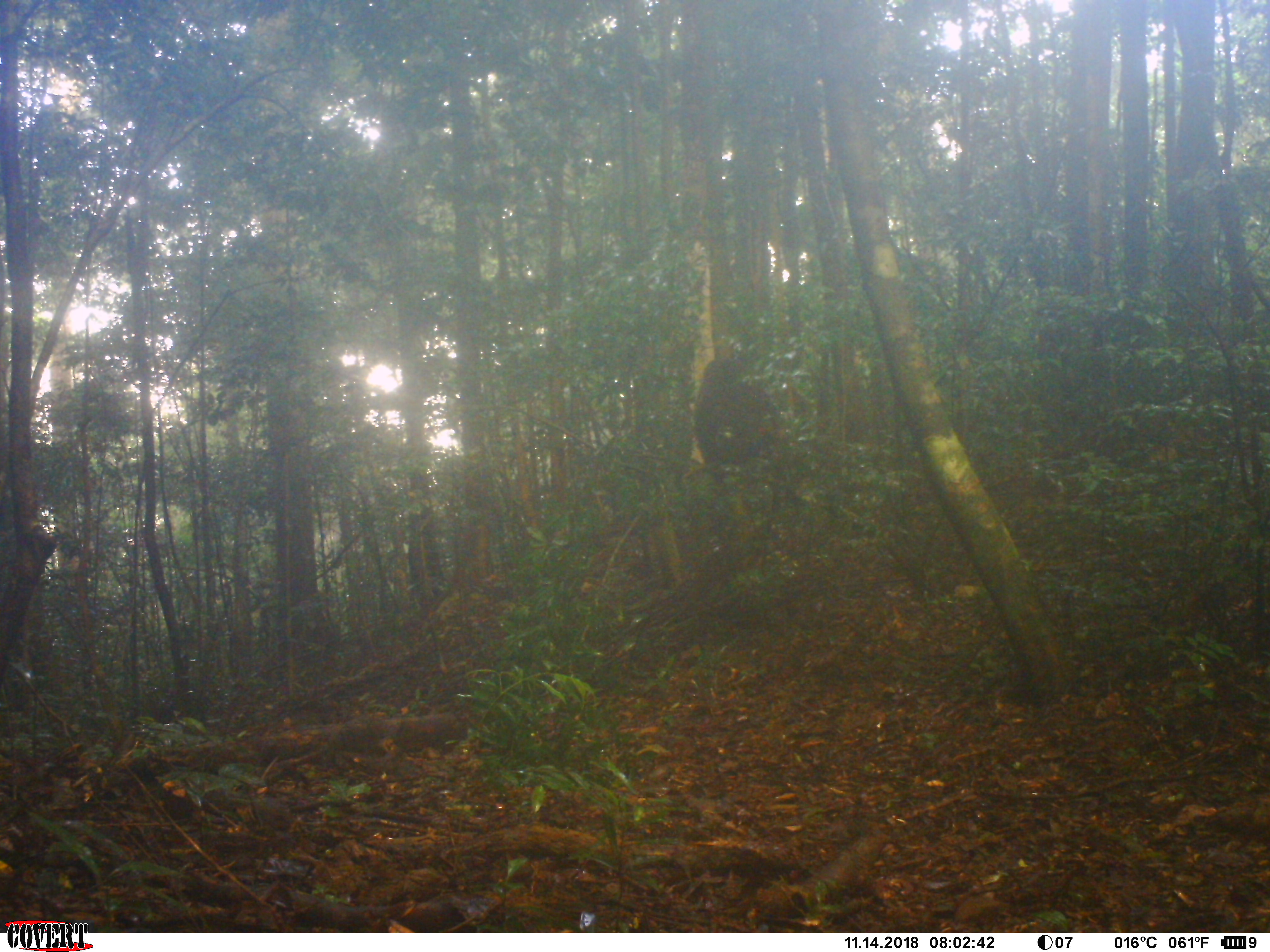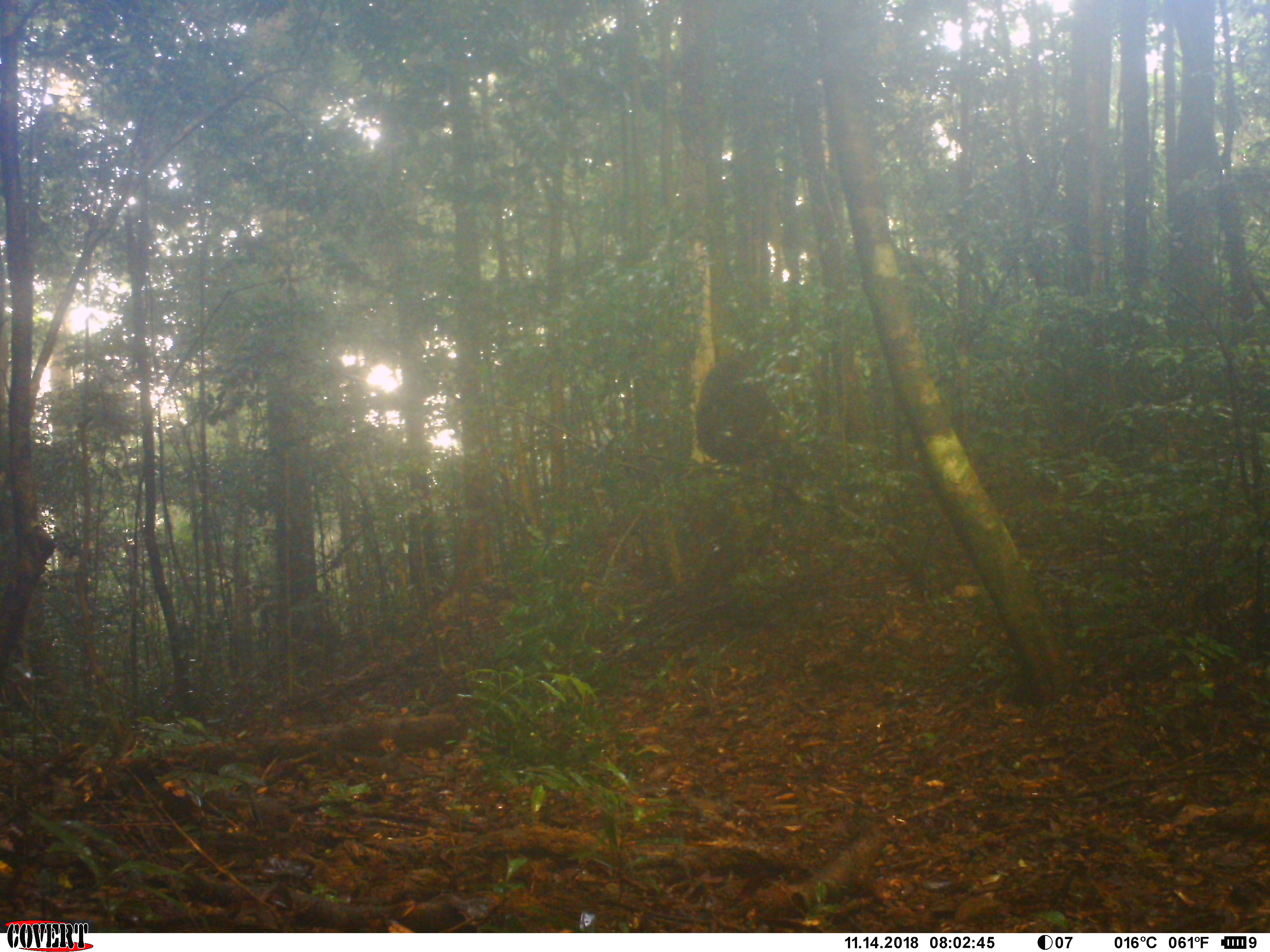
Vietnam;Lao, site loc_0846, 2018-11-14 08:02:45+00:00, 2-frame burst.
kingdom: Animalia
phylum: Chordata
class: Mammalia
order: Primates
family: Cercopithecidae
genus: Macaca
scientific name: Macaca arctoides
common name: stump-tailed macaque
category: stump tailed macaque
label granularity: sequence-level